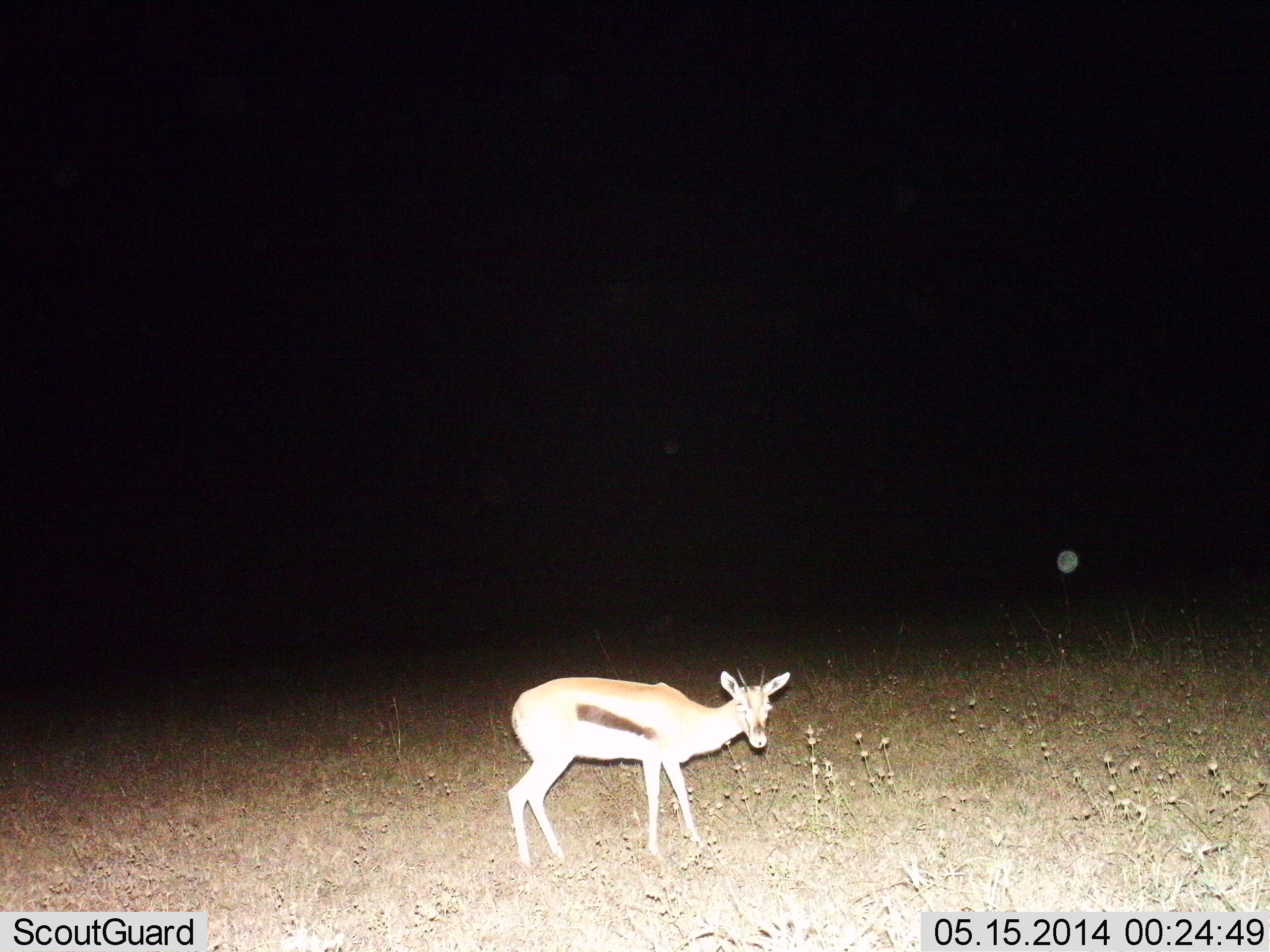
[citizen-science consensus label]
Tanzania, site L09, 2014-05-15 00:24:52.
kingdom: Animalia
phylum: Chordata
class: Mammalia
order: Artiodactyla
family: Bovidae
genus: Eudorcas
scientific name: Eudorcas thomsonii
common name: thomson's gazelle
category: gazellethomsons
Gazellethomsons (thomson's gazelle) (Eudorcas thomsonii), count 1. Behavior (volunteer vote fractions): standing 100%, resting 0%, moving 0%, interacting 0%. Young present (vote fraction): 0%. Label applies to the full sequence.